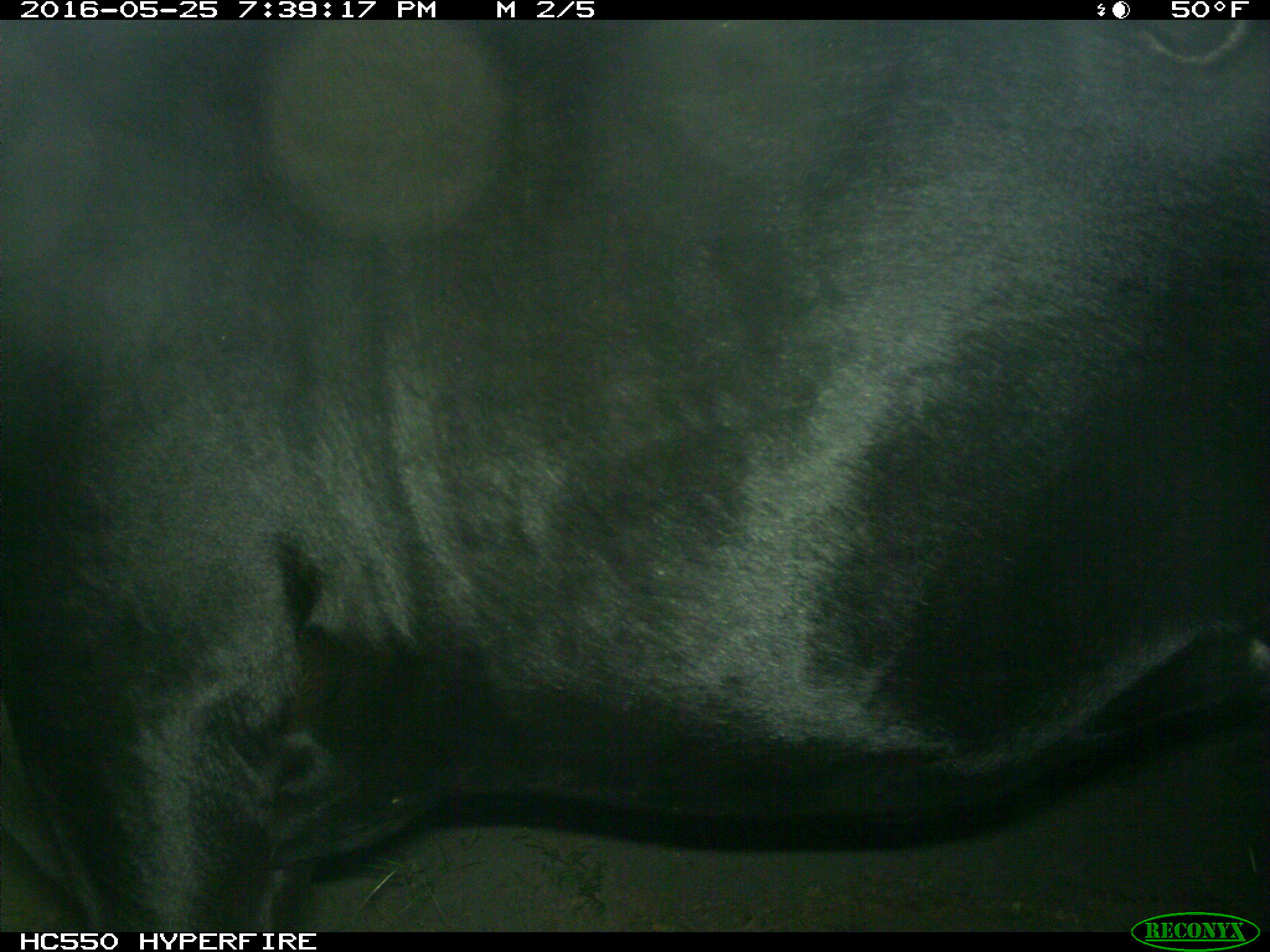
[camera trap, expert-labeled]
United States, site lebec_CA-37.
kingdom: Animalia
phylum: Chordata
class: Mammalia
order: Artiodactyla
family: Bovidae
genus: Bos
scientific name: Bos taurus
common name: domestic cow